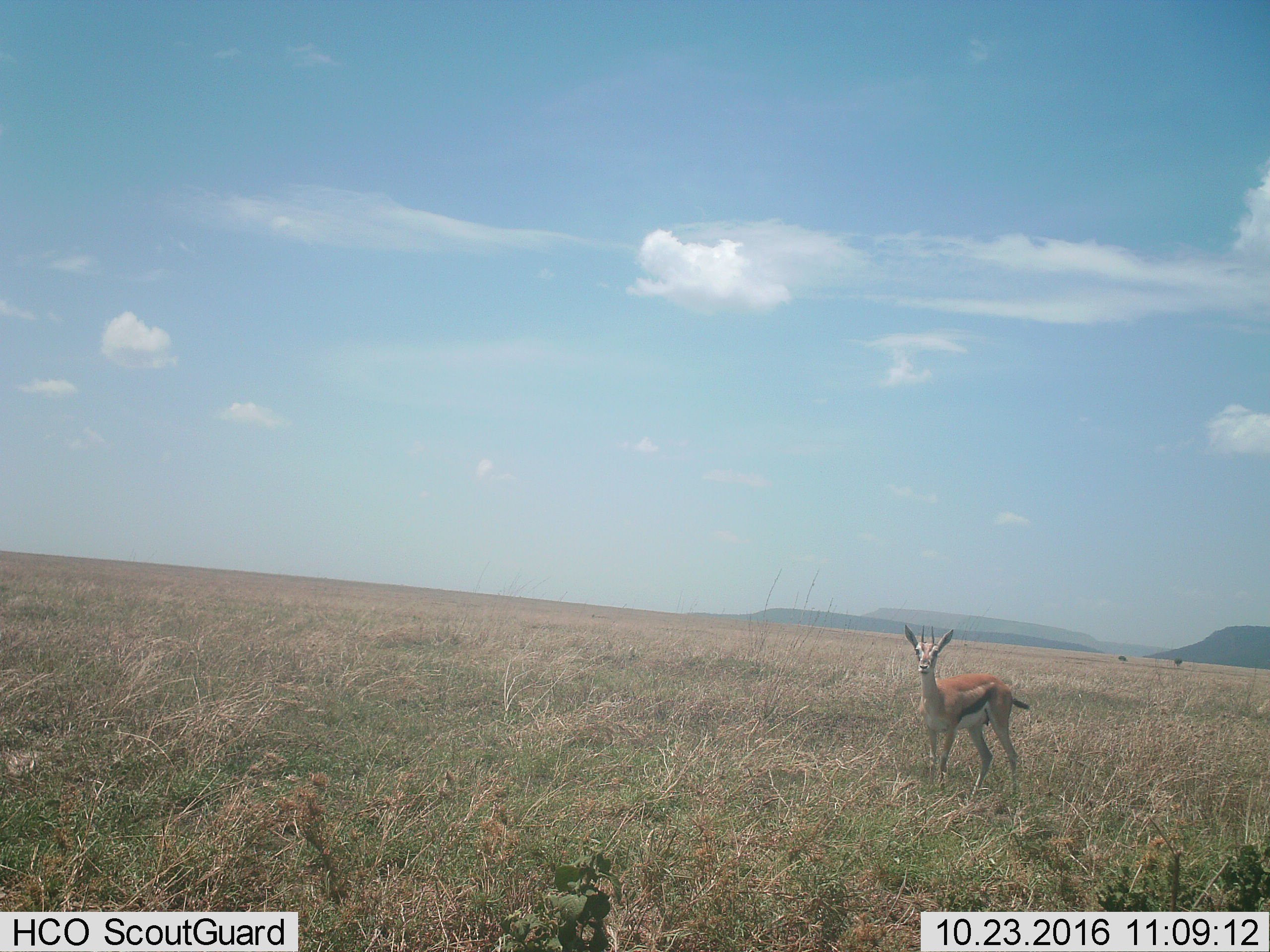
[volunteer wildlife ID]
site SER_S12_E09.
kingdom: Animalia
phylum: Chordata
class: Mammalia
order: Artiodactyla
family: Bovidae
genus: Eudorcas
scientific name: Eudorcas thomsonii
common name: thomson's gazelle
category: gazellethomsons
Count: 1.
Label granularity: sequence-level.